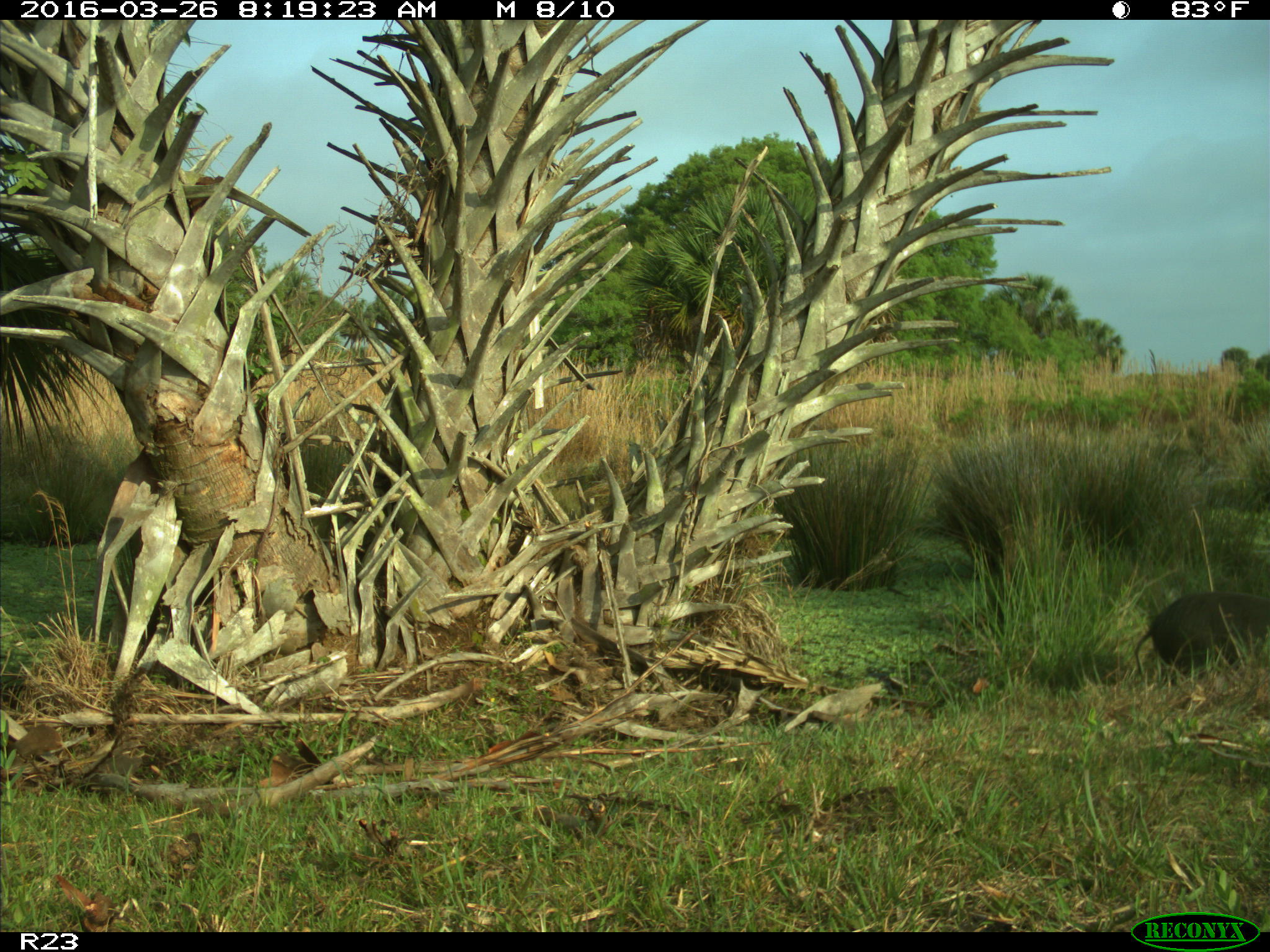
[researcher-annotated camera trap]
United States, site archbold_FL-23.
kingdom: Animalia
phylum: Chordata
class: Mammalia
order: Artiodactyla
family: Suidae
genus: Sus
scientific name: Sus scrofa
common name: wild boar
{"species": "Sus scrofa (wild boar)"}